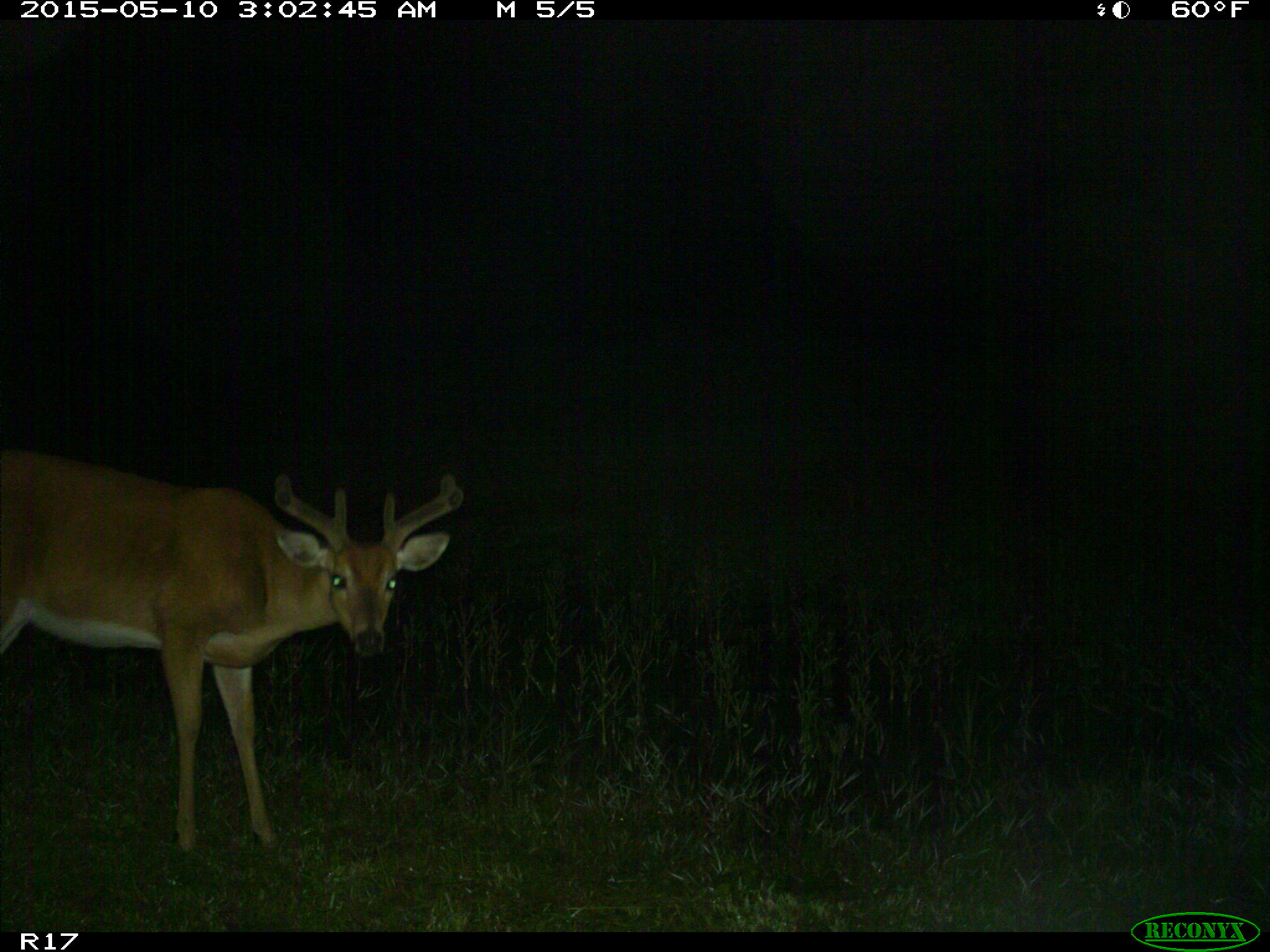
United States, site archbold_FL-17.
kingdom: Animalia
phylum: Chordata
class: Mammalia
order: Artiodactyla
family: Cervidae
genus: Odocoileus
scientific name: Odocoileus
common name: deer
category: unidentified deer